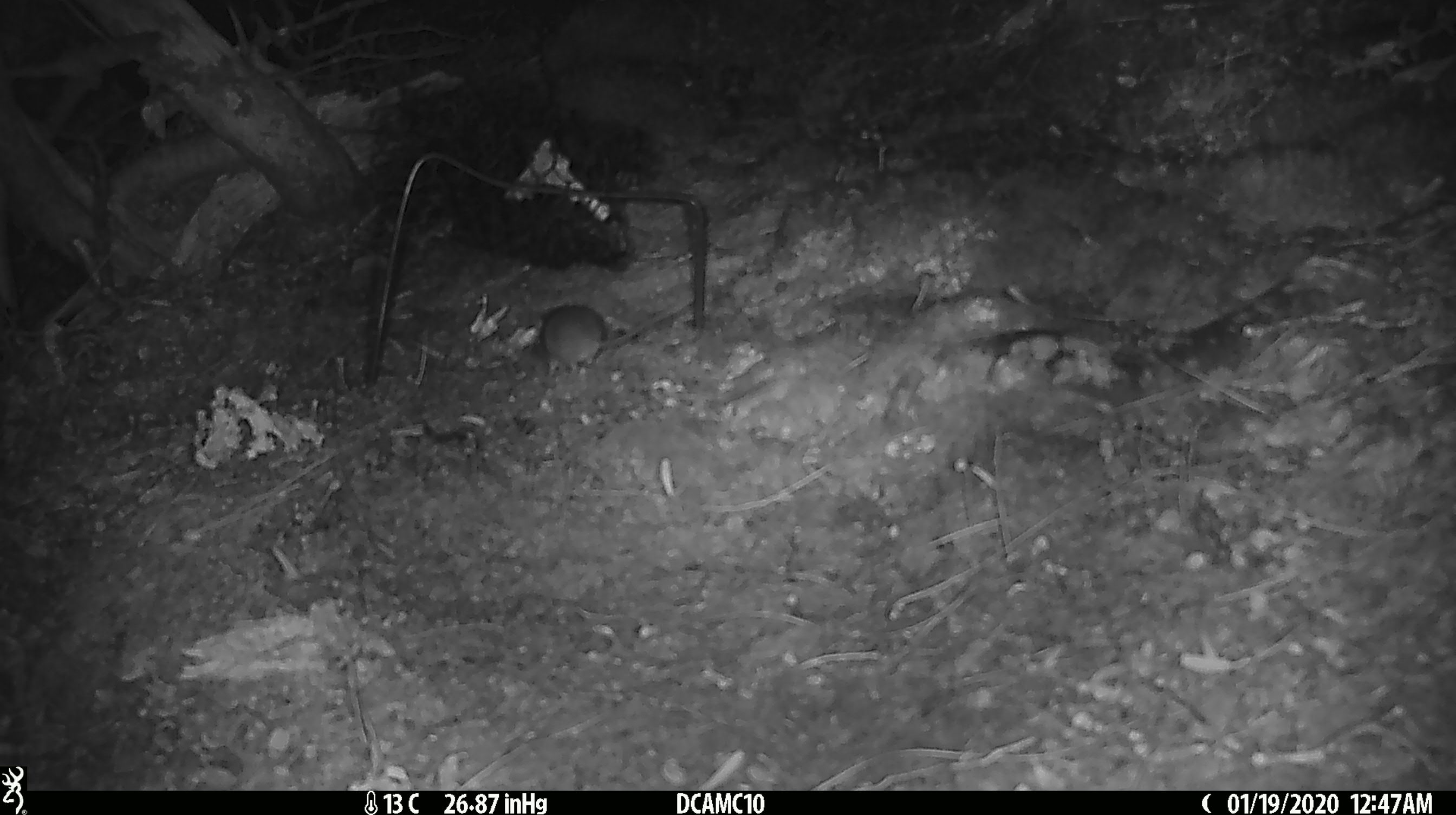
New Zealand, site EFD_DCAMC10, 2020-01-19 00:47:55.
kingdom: Animalia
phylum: Chordata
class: Mammalia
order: Rodentia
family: Muridae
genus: Mus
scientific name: Mus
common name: mouse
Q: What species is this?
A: Mouse (Mus).